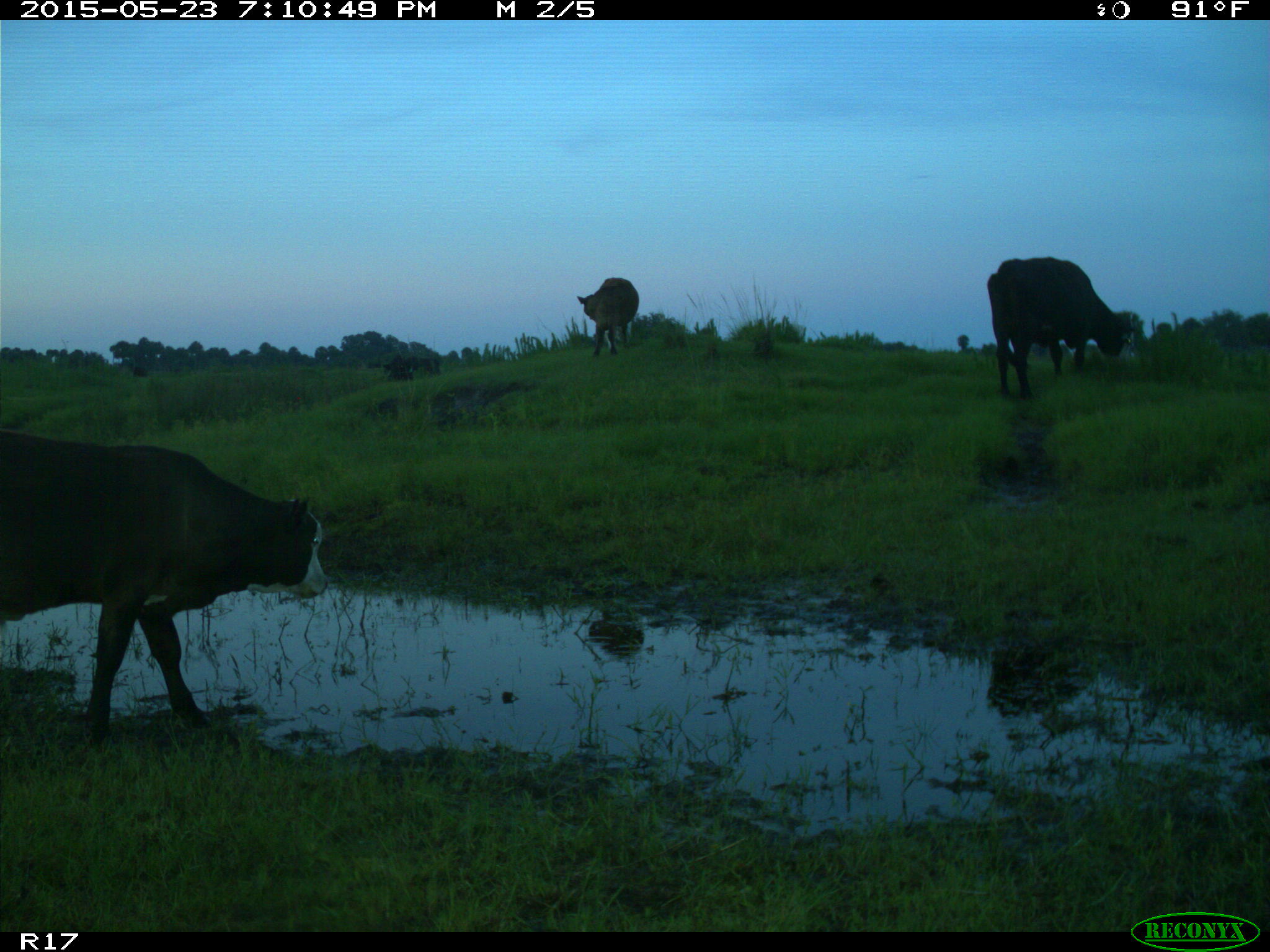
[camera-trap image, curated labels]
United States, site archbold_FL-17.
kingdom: Animalia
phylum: Chordata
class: Mammalia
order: Artiodactyla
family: Bovidae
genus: Bos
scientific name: Bos taurus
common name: domestic cow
Bos taurus (domestic cow).